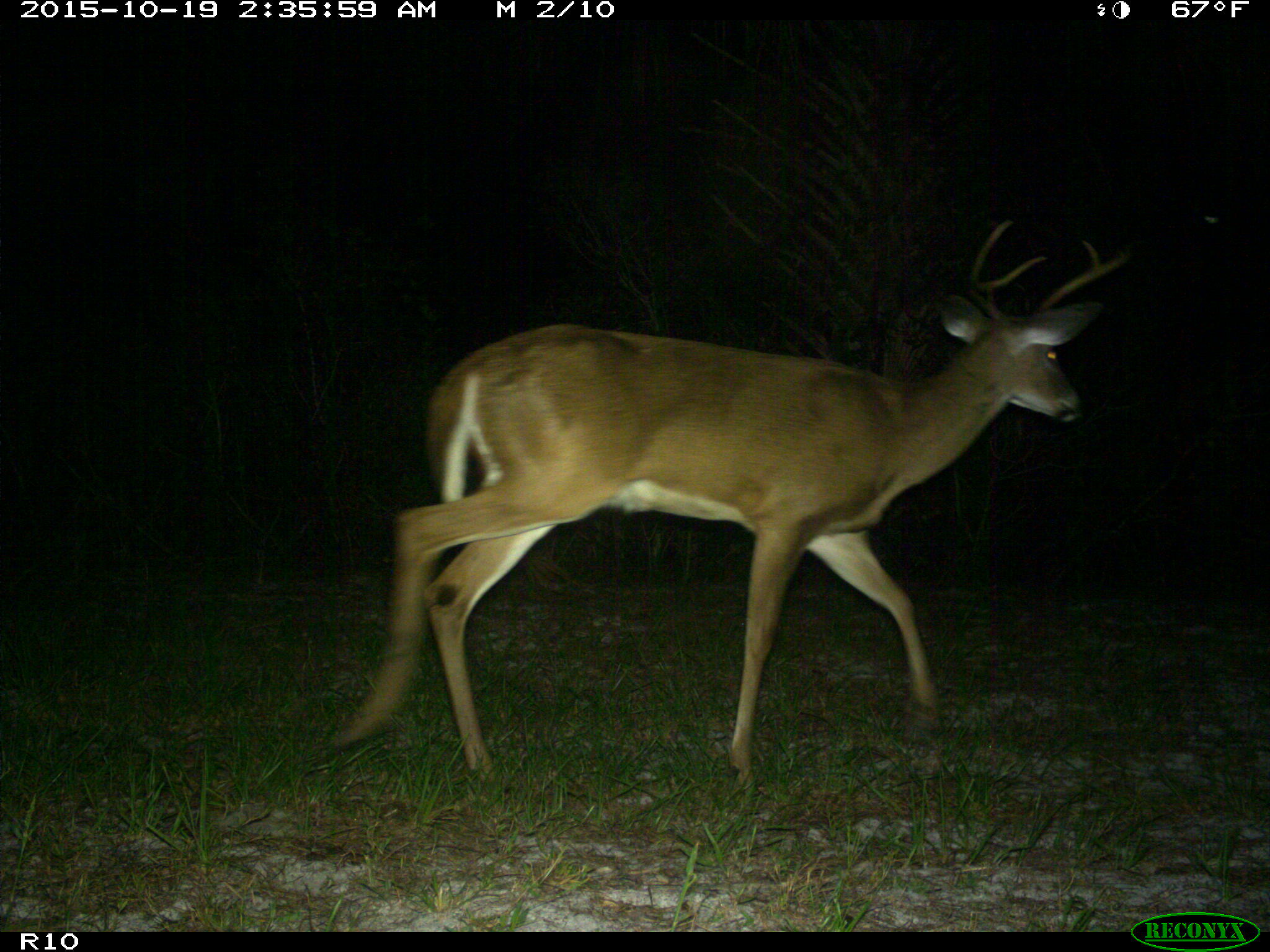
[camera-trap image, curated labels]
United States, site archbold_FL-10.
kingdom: Animalia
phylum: Chordata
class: Mammalia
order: Artiodactyla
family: Cervidae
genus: Odocoileus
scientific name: Odocoileus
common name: deer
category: unidentified deer